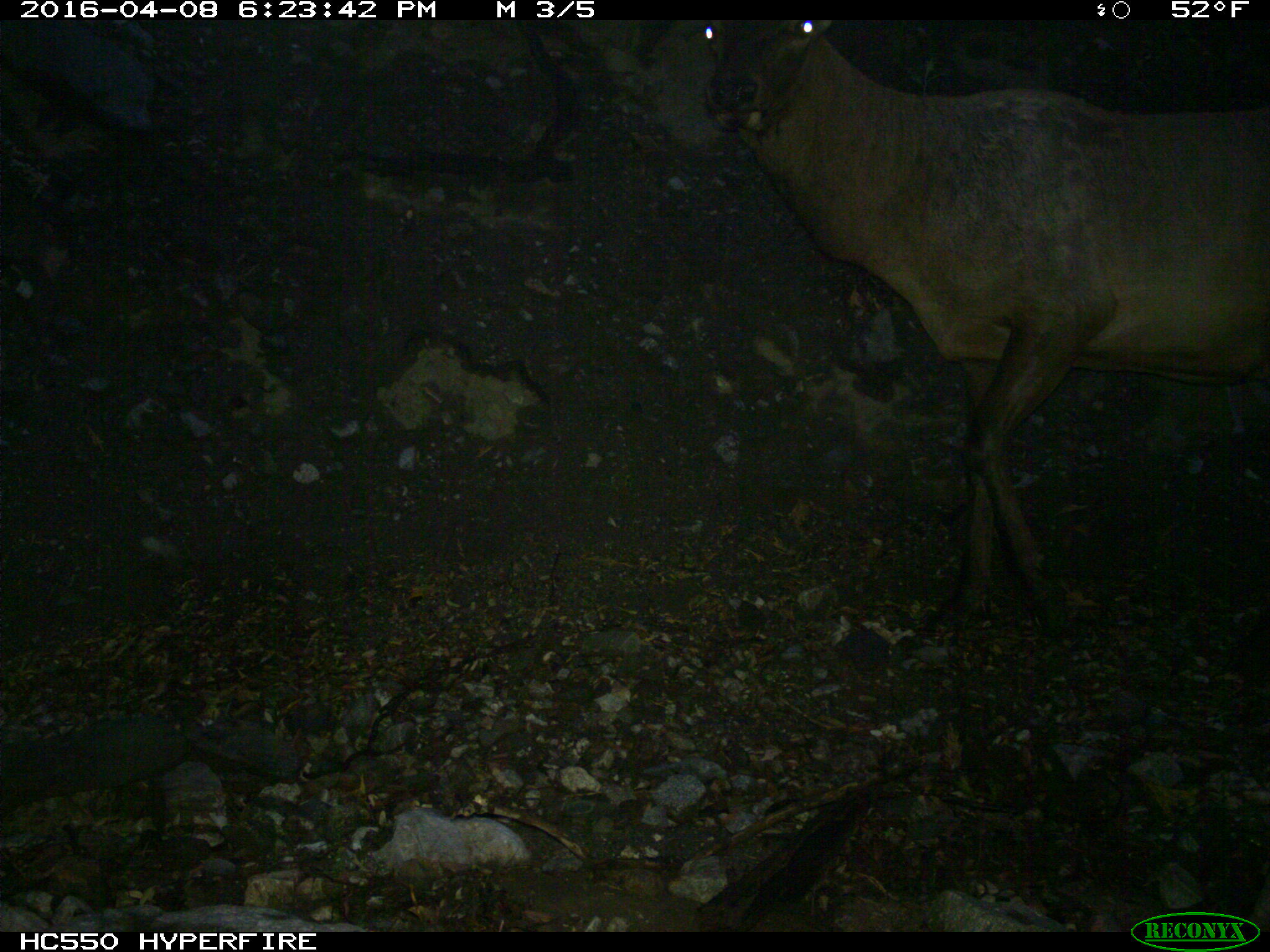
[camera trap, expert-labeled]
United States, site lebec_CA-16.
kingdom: Animalia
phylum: Chordata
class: Mammalia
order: Artiodactyla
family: Cervidae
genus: Cervus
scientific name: Cervus canadensis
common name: elk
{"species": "Cervus canadensis (elk)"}